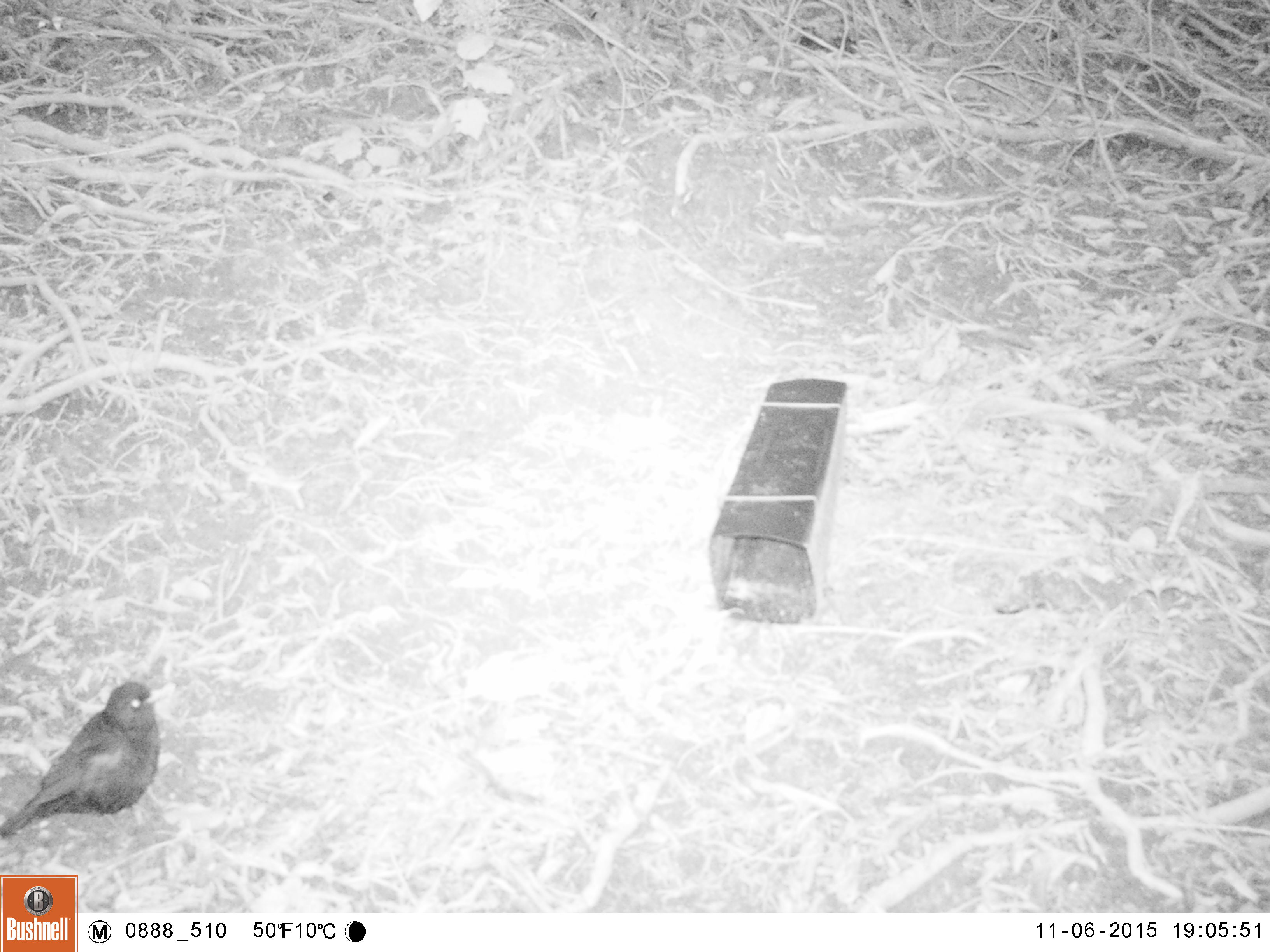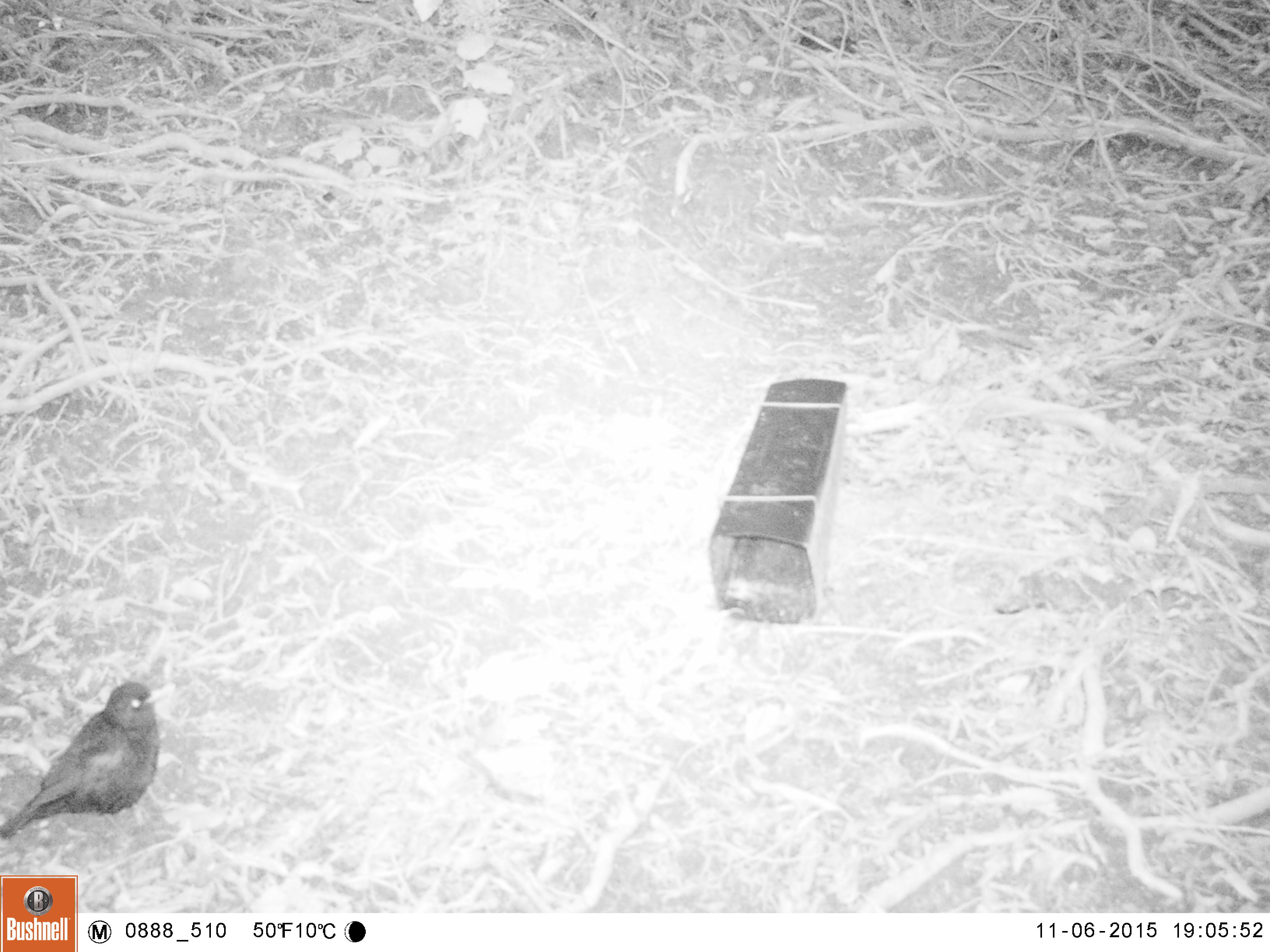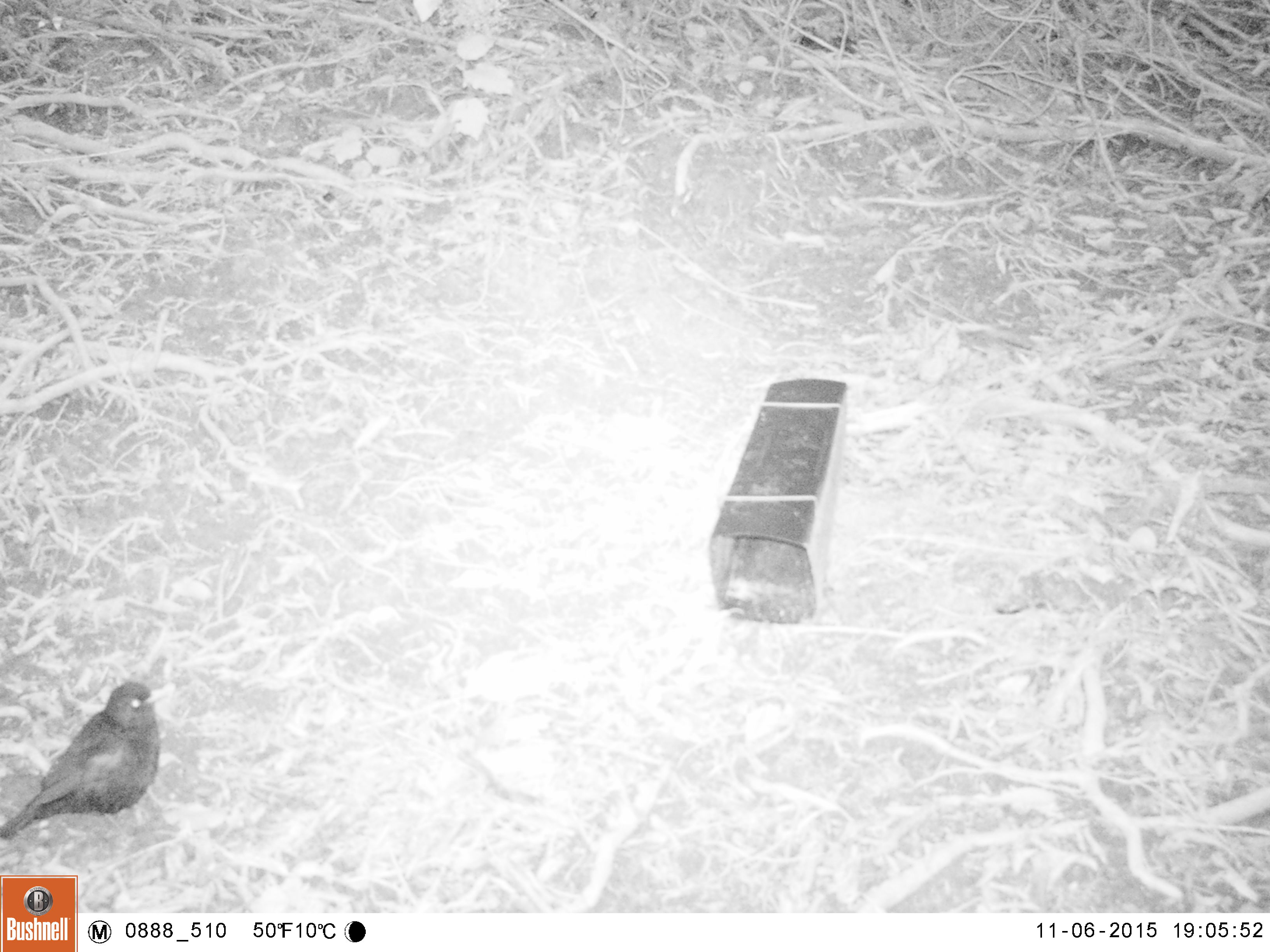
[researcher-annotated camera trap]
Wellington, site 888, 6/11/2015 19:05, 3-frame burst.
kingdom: Animalia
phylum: Chordata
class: Aves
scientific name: Aves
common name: bird